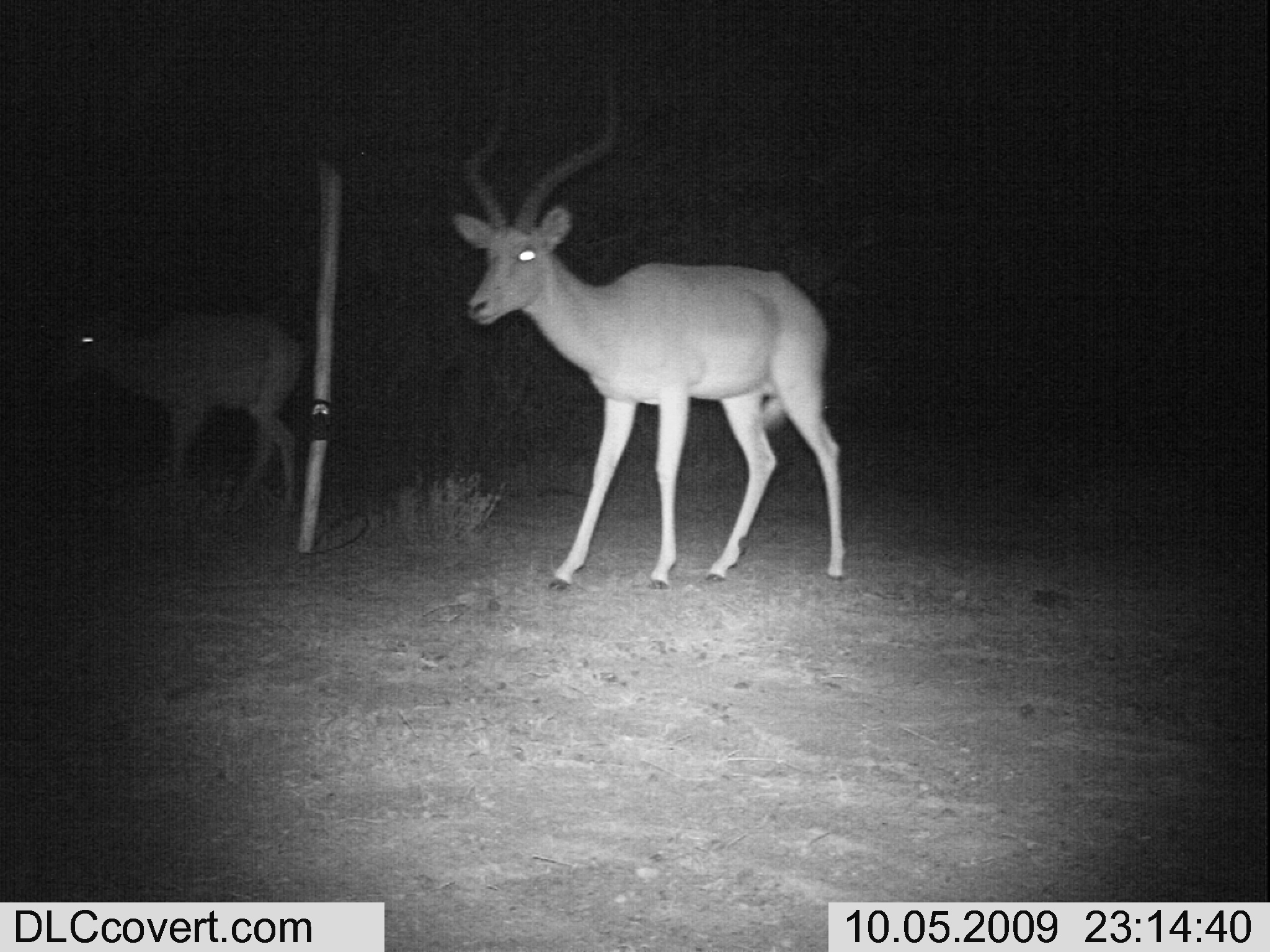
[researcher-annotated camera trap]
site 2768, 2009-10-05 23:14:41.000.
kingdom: Animalia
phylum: Chordata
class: Mammalia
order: Artiodactyla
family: Bovidae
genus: Aepyceros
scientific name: Aepyceros melampus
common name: impala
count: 2